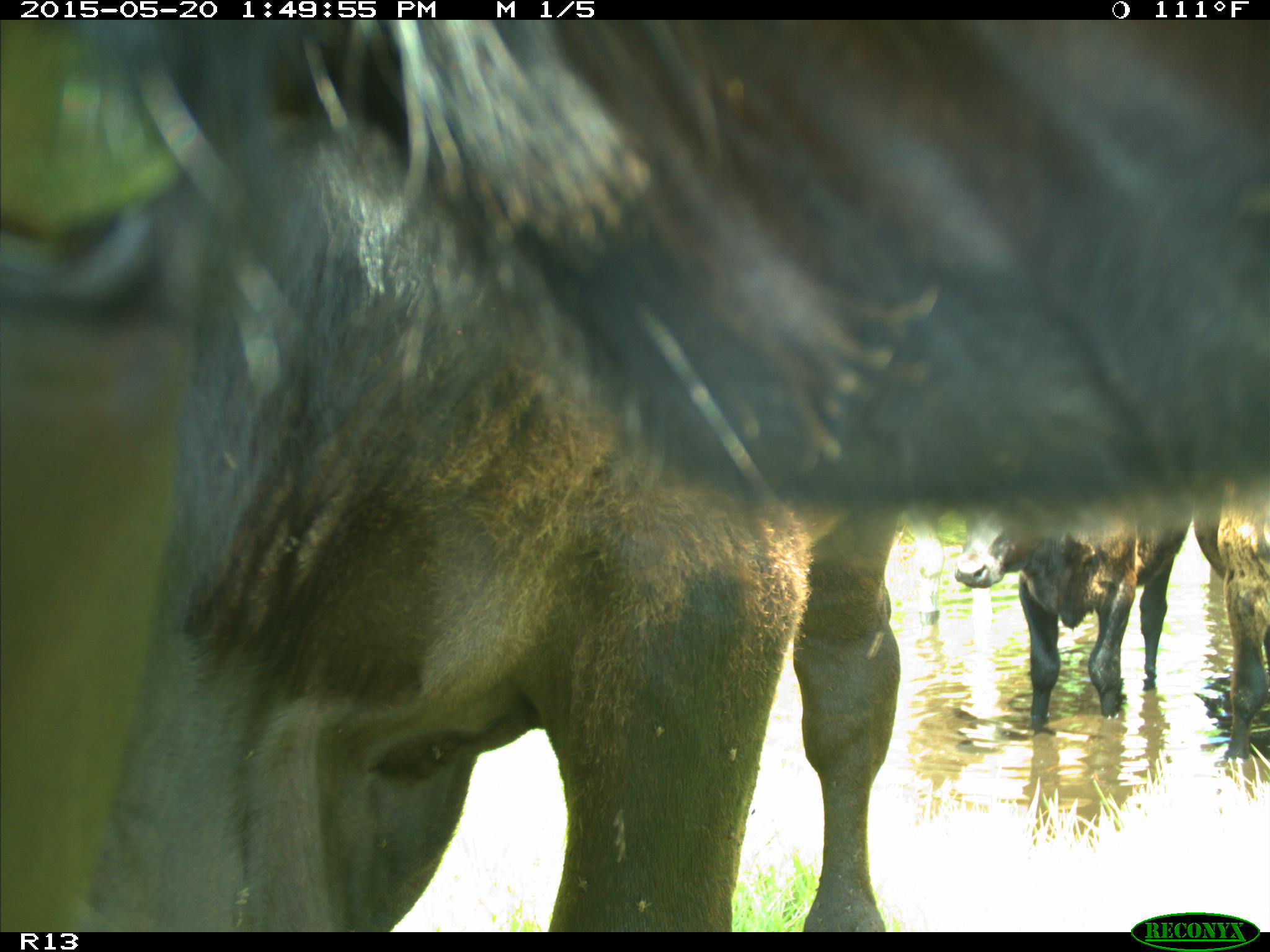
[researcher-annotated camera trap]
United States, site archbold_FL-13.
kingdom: Animalia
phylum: Chordata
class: Mammalia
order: Artiodactyla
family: Bovidae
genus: Bos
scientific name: Bos taurus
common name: domestic cow